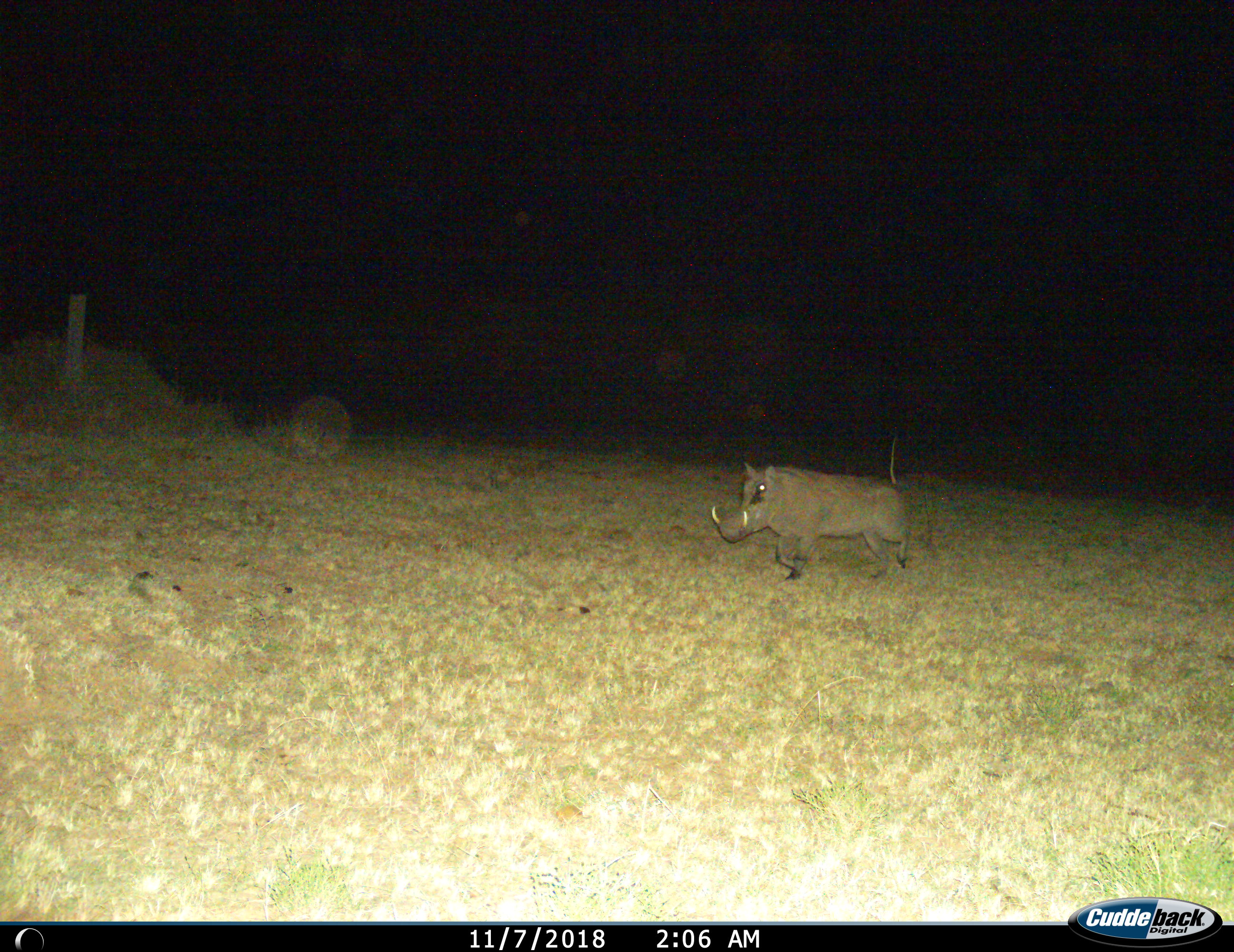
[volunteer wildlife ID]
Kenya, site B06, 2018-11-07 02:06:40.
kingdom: Animalia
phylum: Chordata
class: Mammalia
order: Artiodactyla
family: Suidae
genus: Phacochoerus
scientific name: Phacochoerus africanus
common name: warthog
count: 1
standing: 11%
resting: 0%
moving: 100%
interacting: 0%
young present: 0%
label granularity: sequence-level